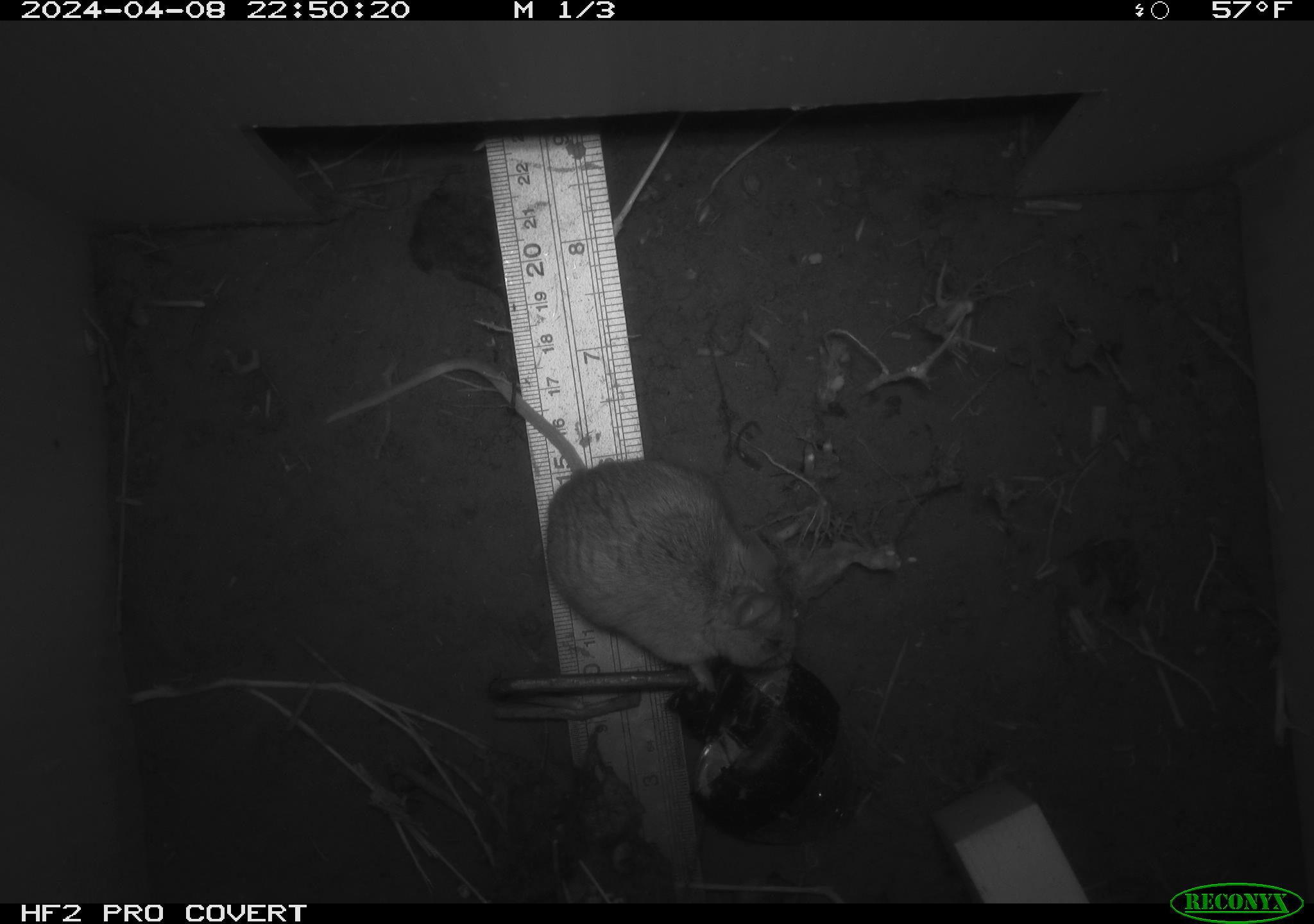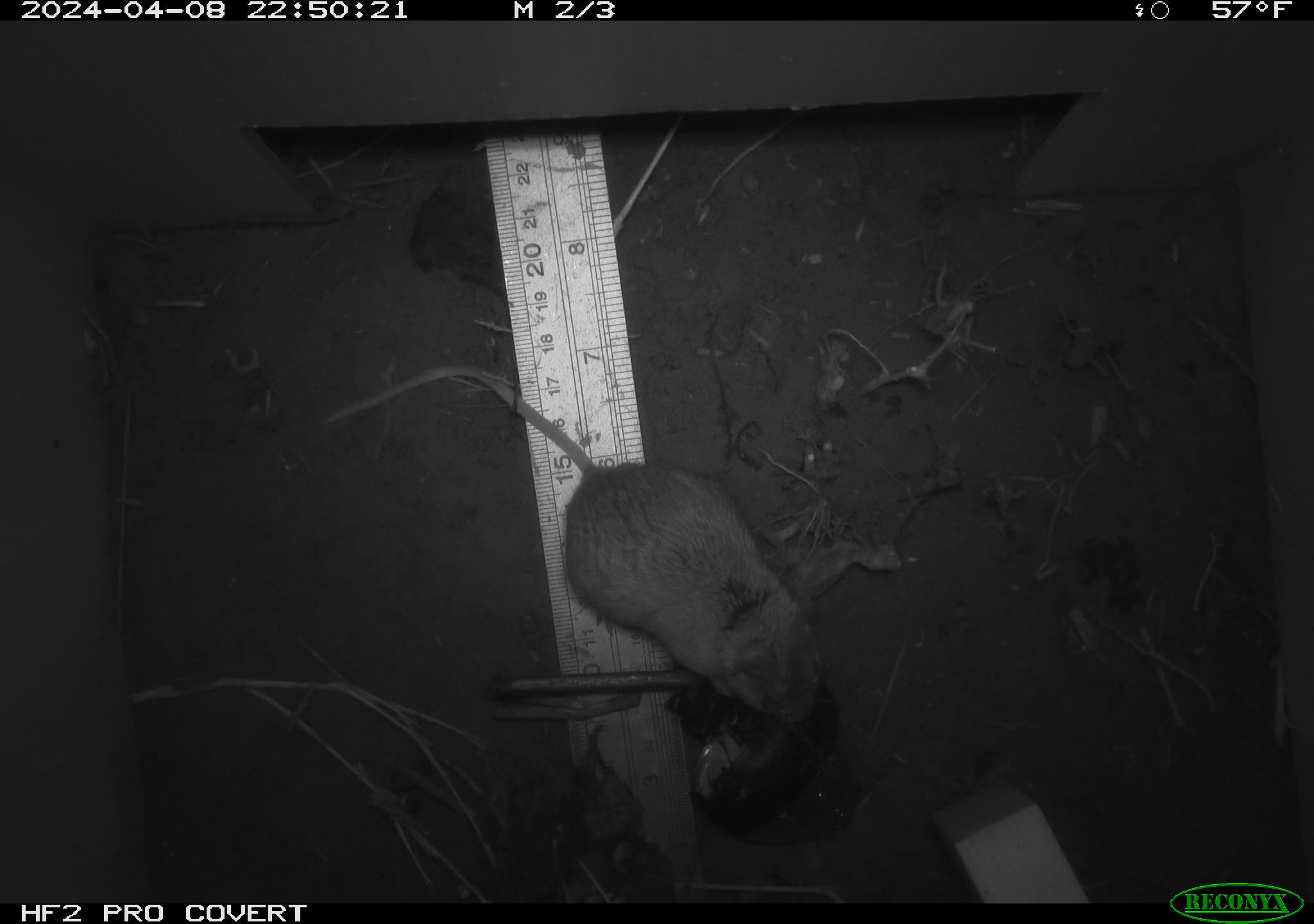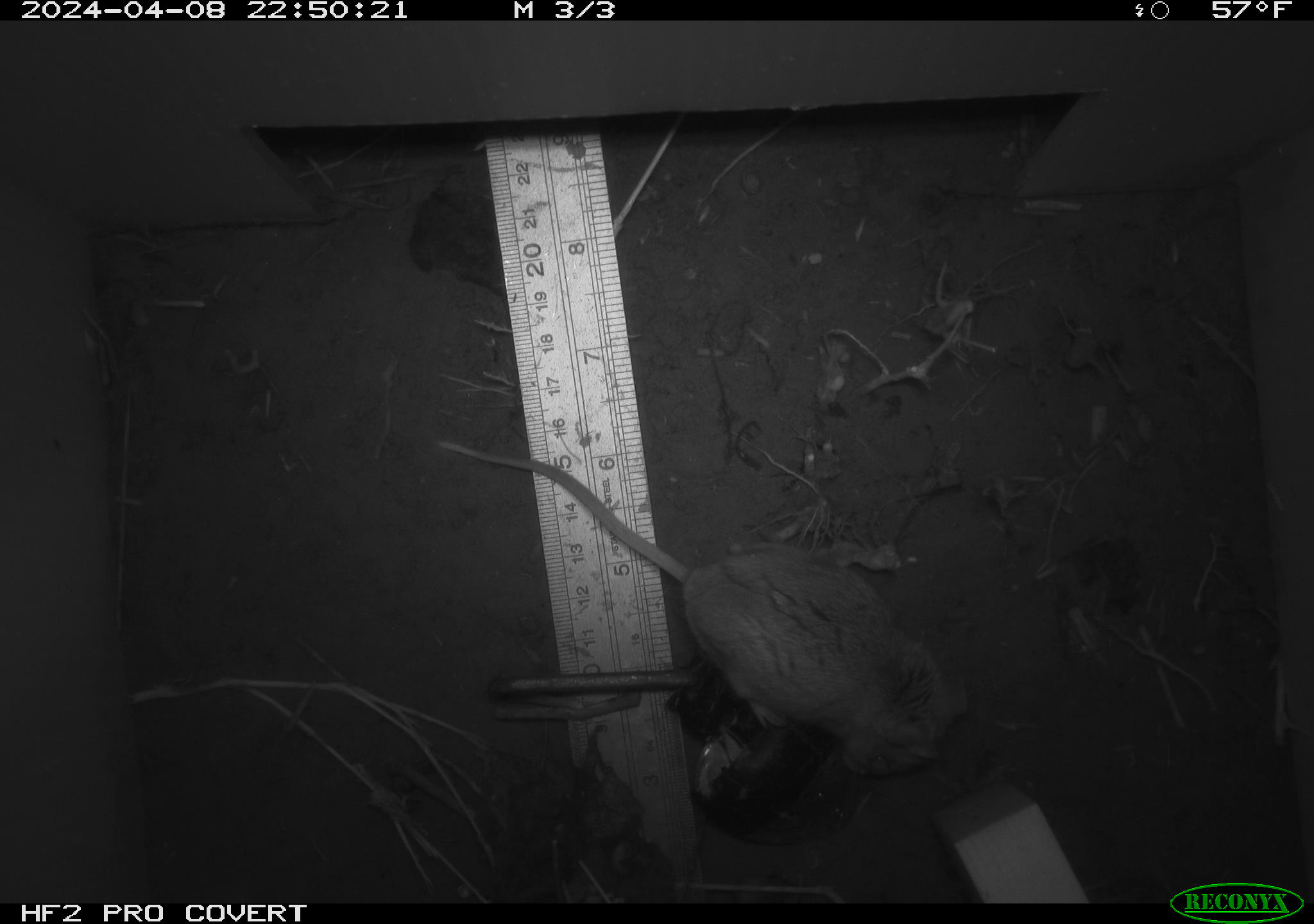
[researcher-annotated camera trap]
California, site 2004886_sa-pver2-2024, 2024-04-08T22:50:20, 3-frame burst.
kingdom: Animalia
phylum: Chordata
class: Mammalia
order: Rodentia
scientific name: Rodentia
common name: mouse species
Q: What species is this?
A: Mouse species (Rodentia).